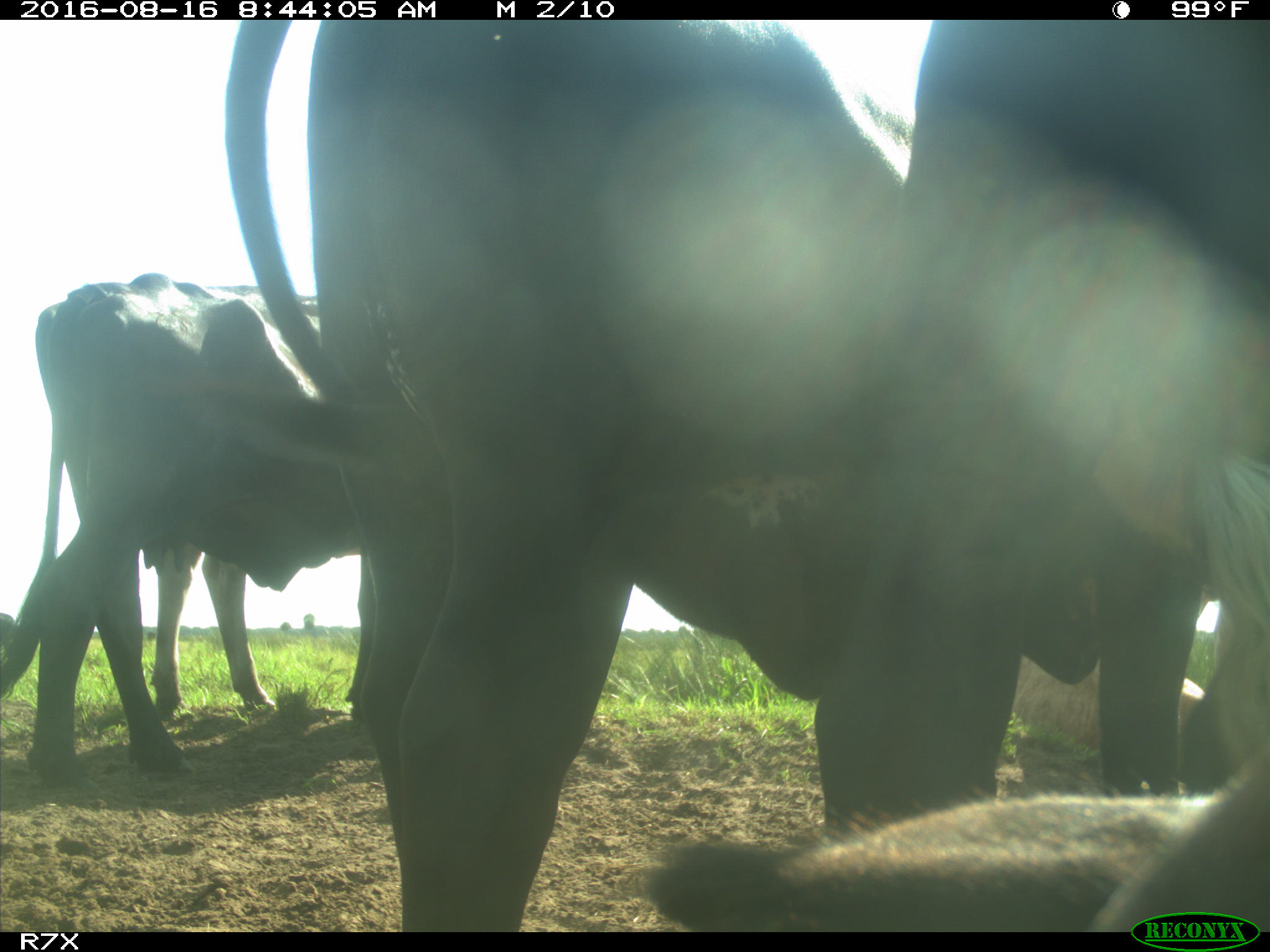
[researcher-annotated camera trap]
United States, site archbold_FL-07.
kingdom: Animalia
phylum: Chordata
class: Mammalia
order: Artiodactyla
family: Bovidae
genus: Bos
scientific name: Bos taurus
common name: domestic cow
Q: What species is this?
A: Bos taurus (domestic cow).